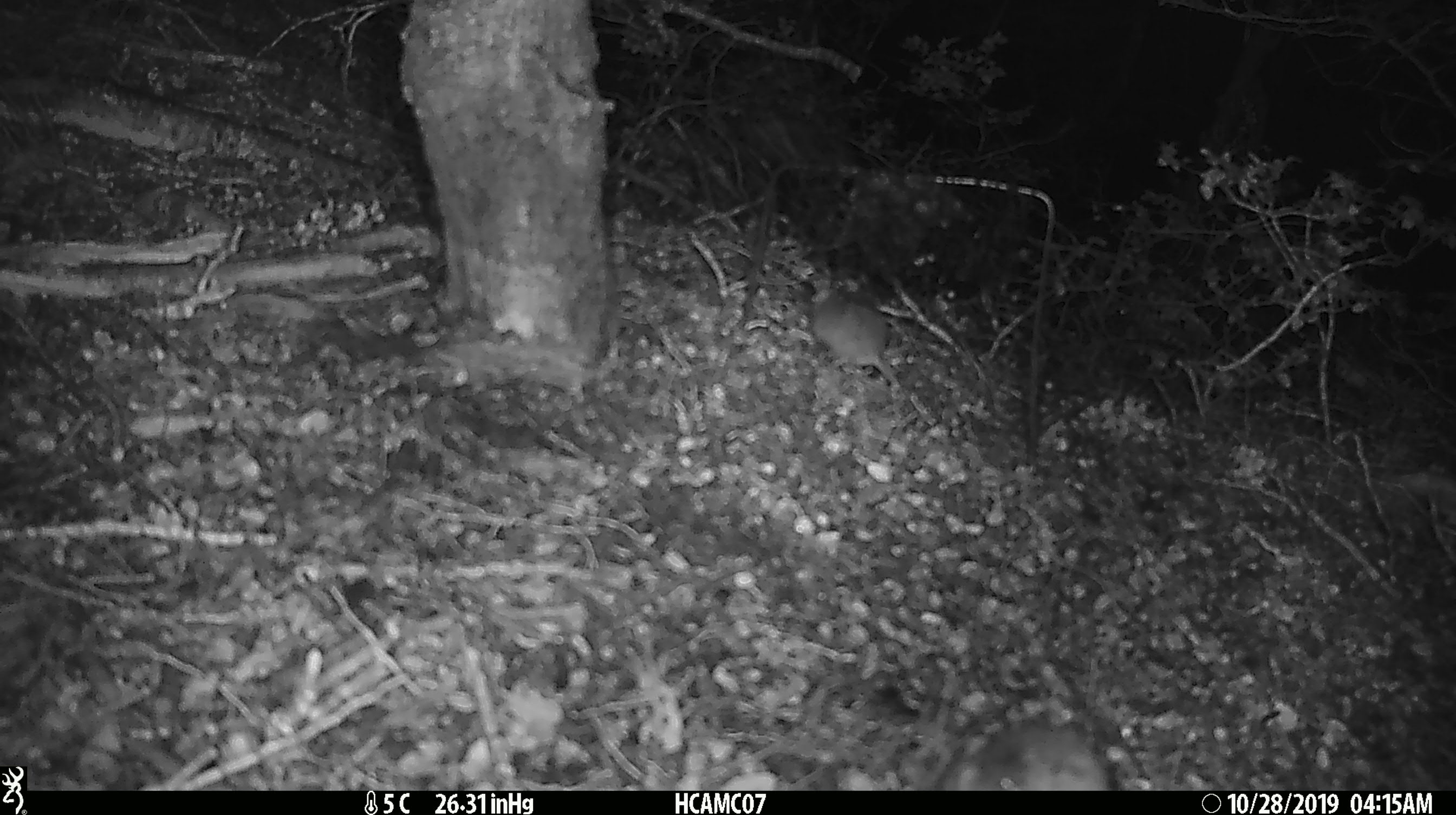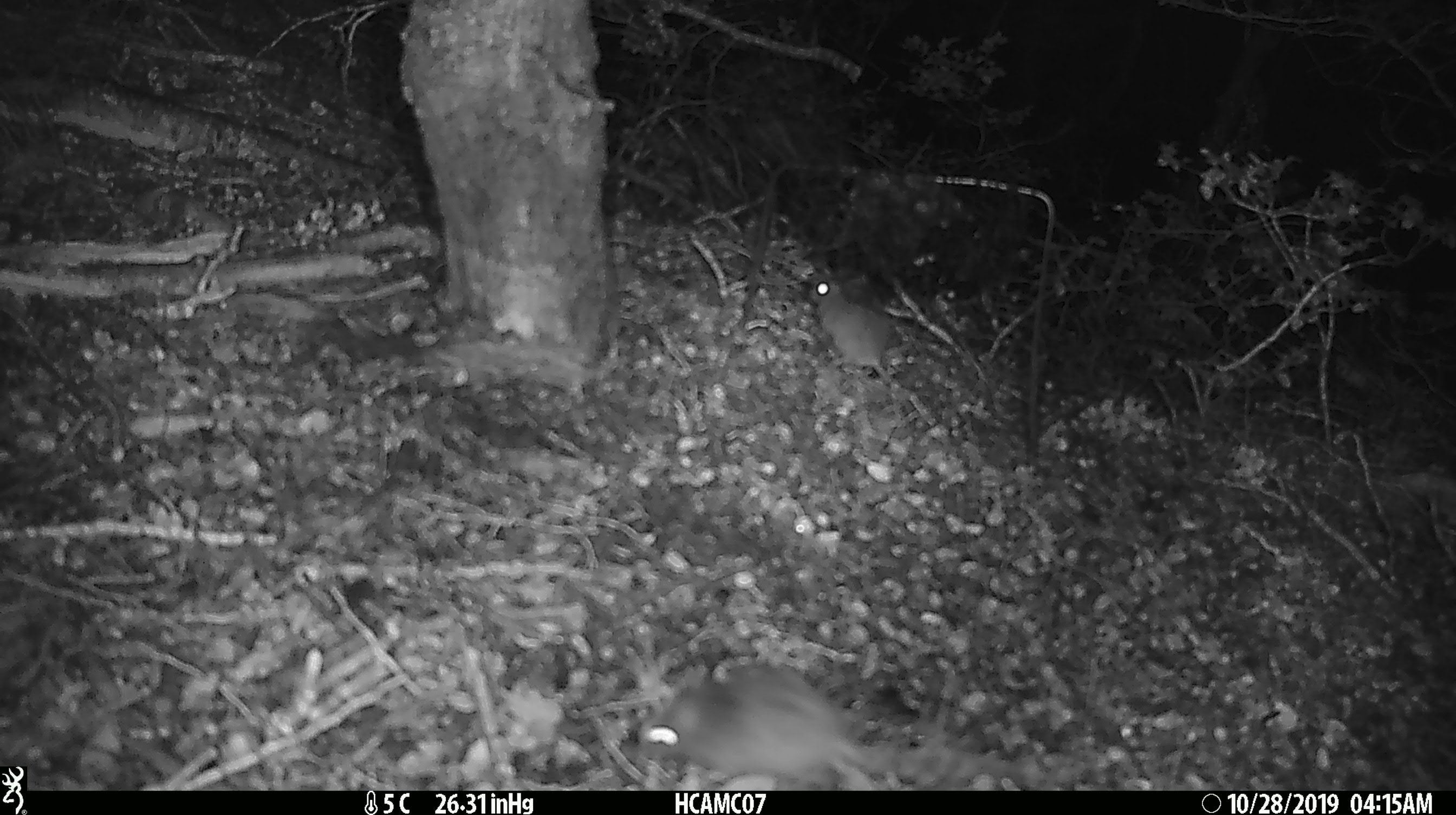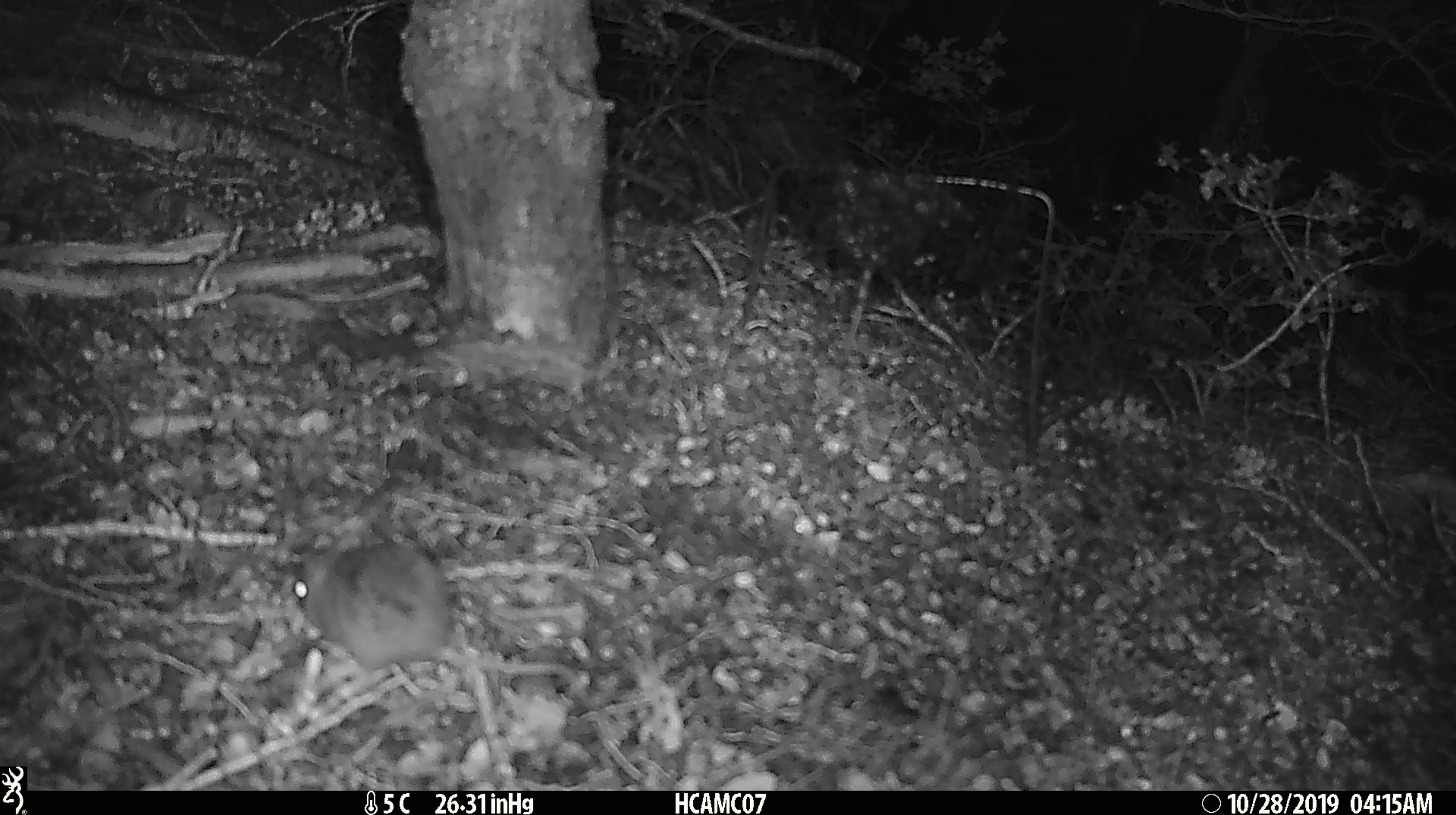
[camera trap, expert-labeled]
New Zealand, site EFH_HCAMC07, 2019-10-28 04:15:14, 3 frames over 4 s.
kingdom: Animalia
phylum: Chordata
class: Mammalia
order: Rodentia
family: Muridae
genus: Mus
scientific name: Mus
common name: mouse